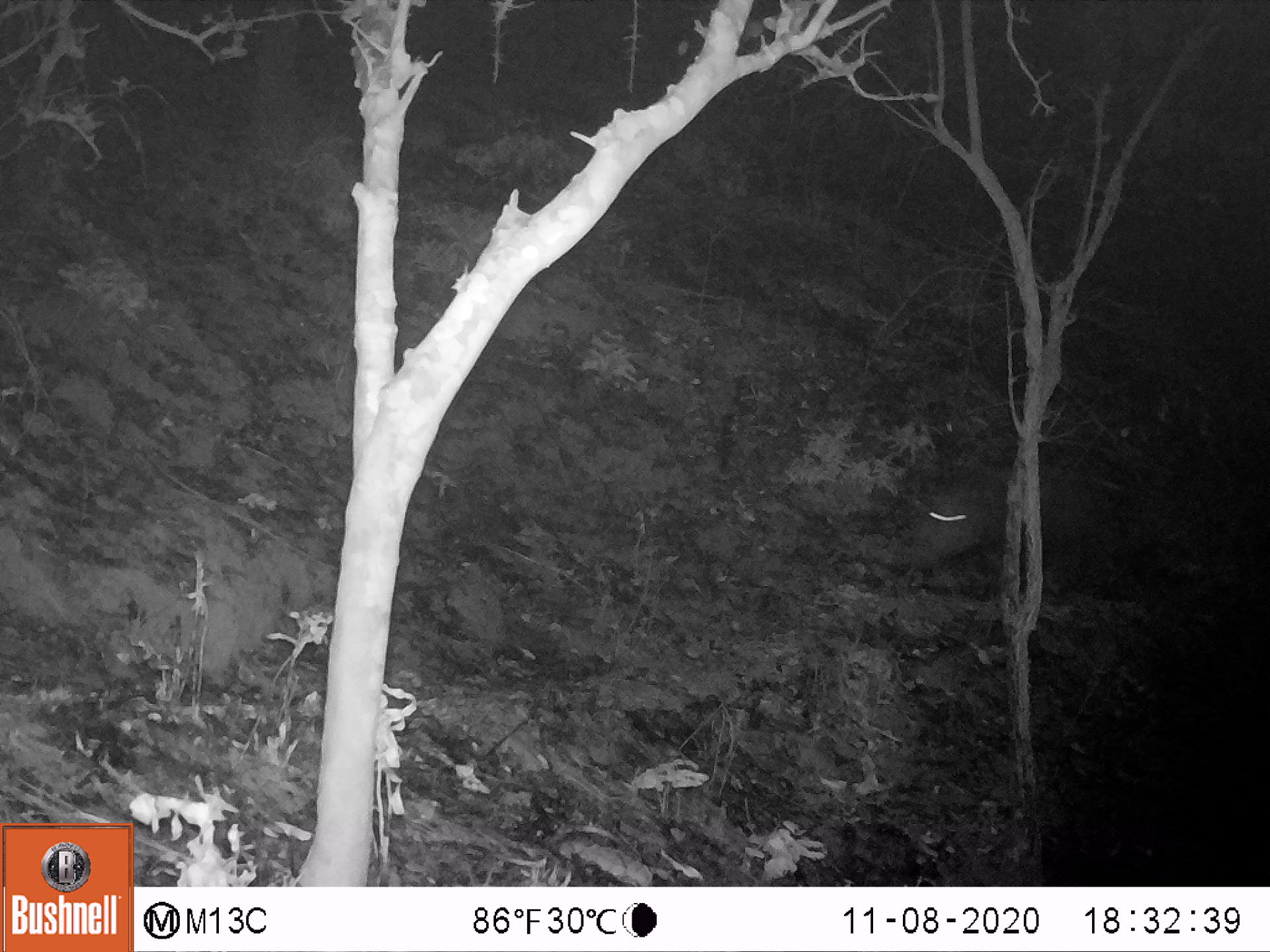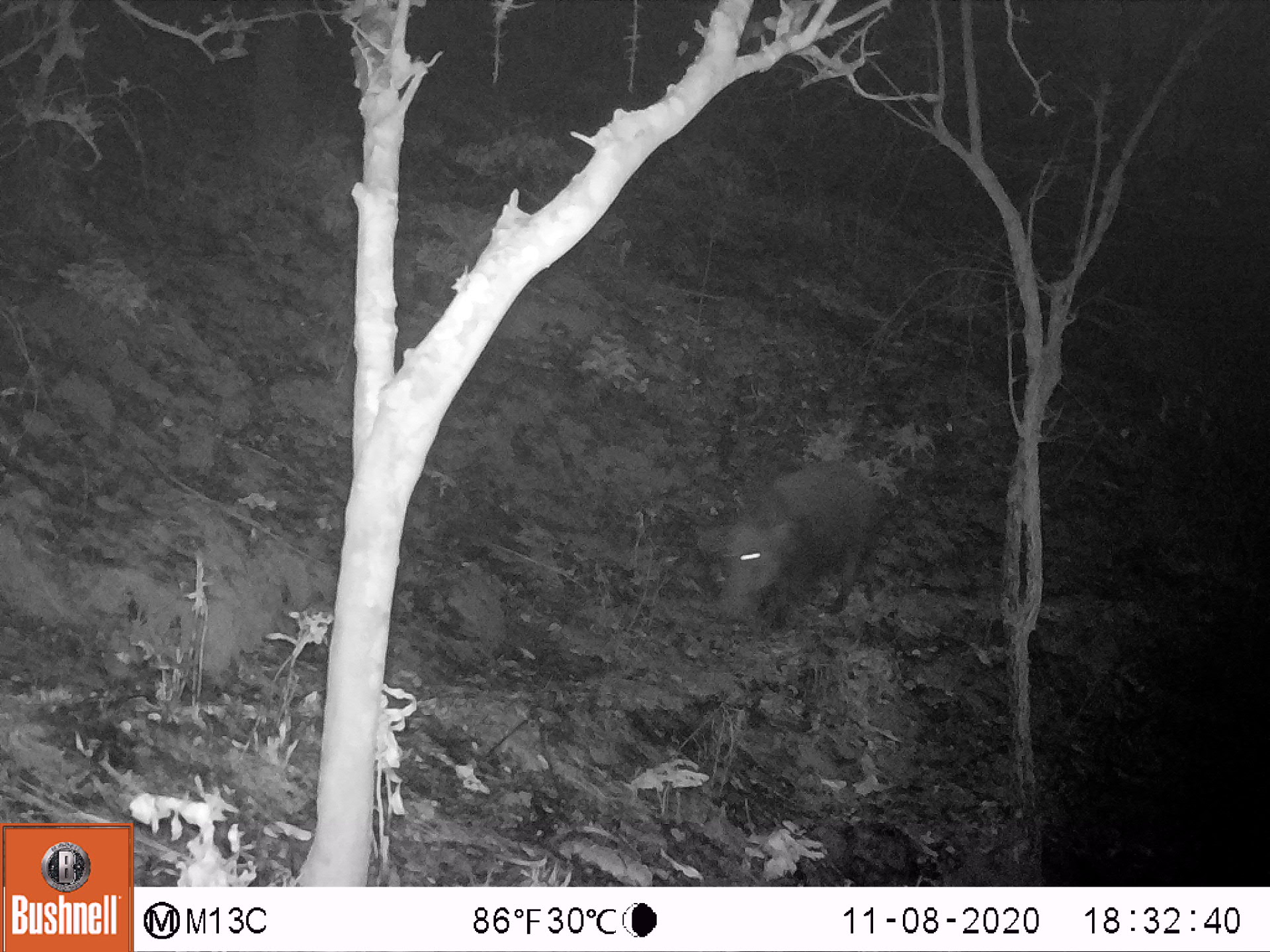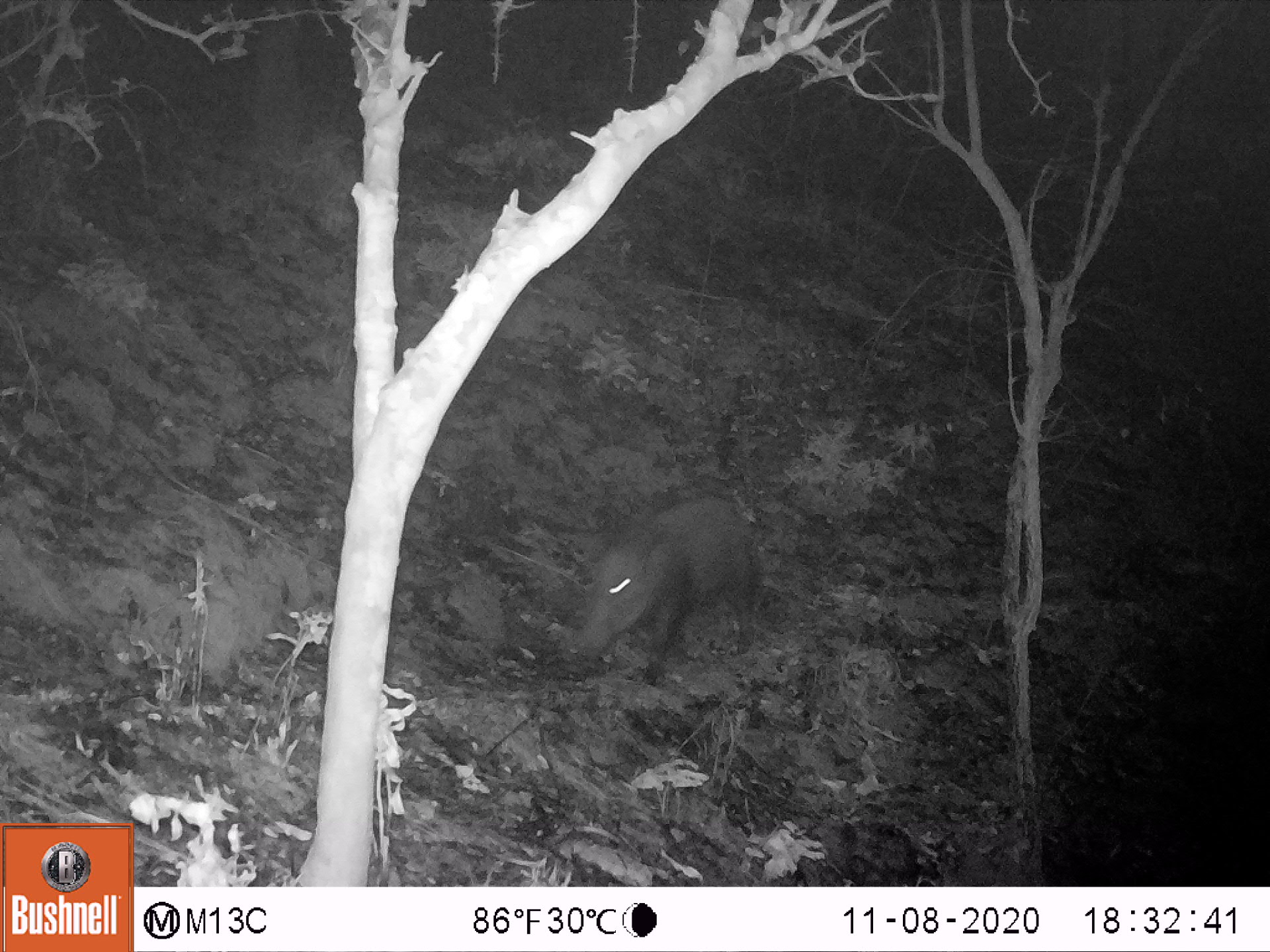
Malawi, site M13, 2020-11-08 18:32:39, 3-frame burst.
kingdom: Animalia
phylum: Chordata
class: Mammalia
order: Artiodactyla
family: Suidae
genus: Potamochoerus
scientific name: Potamochoerus larvatus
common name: bushpig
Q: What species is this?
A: Bushpig (Potamochoerus larvatus).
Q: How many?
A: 1.